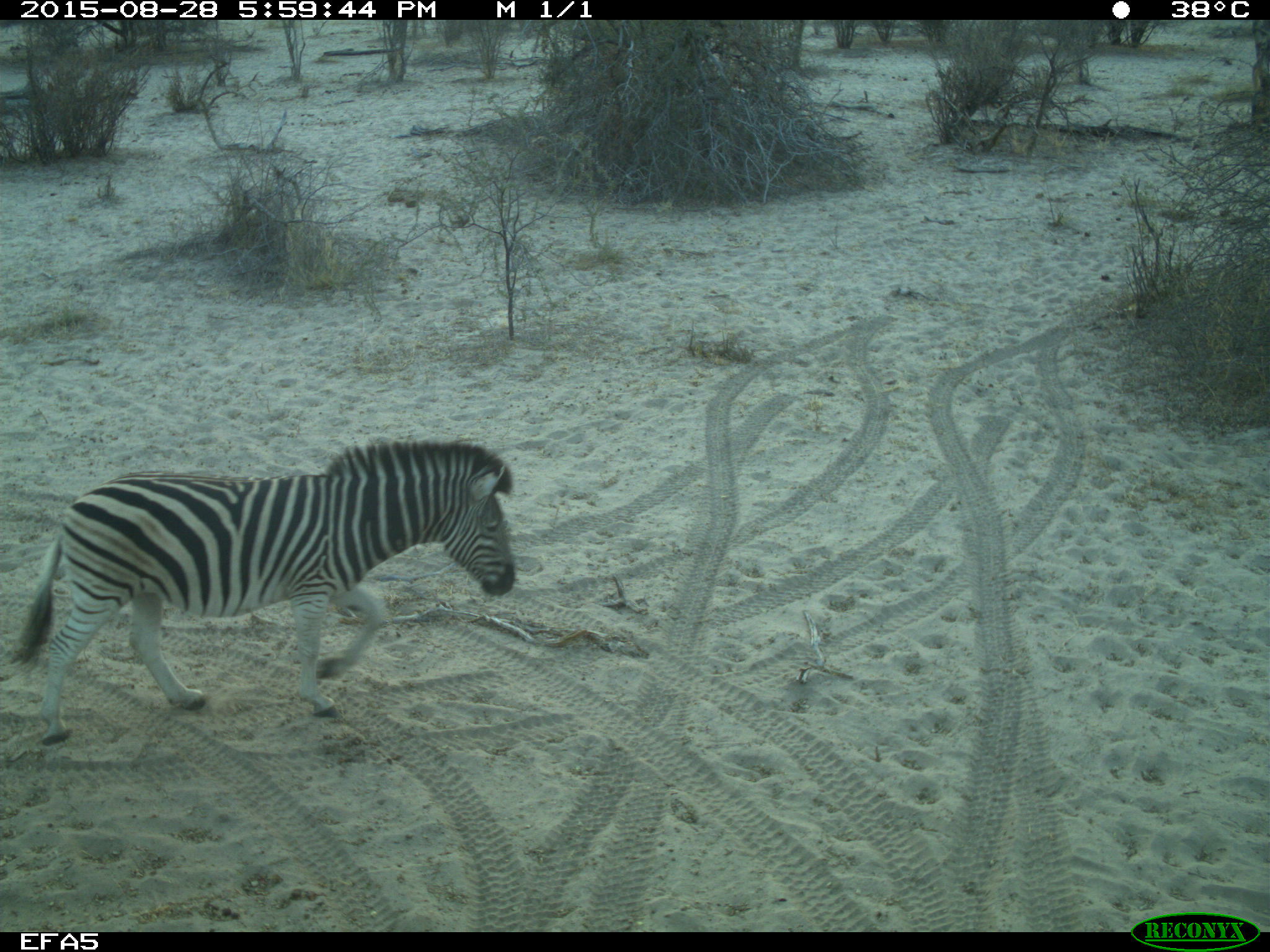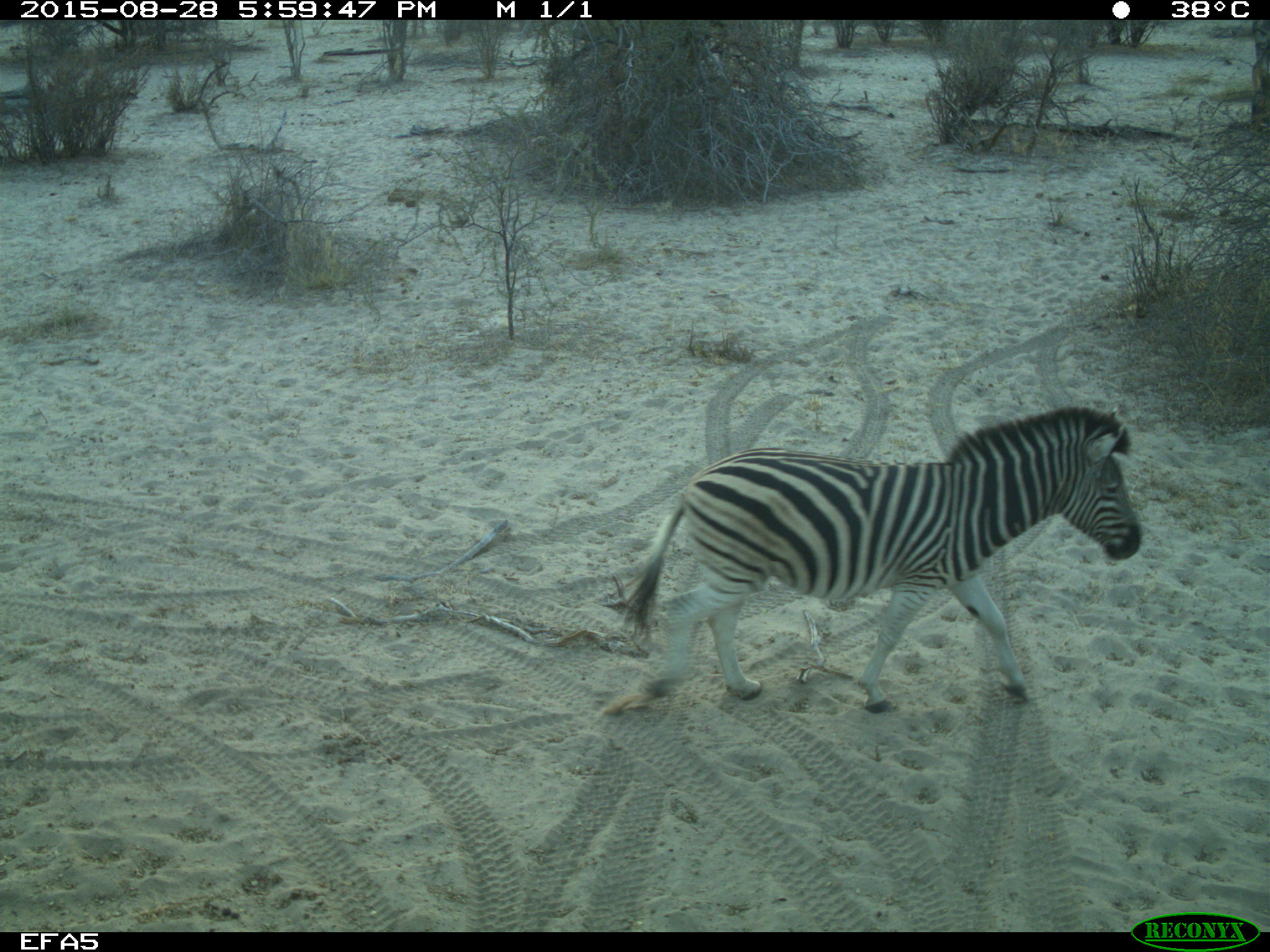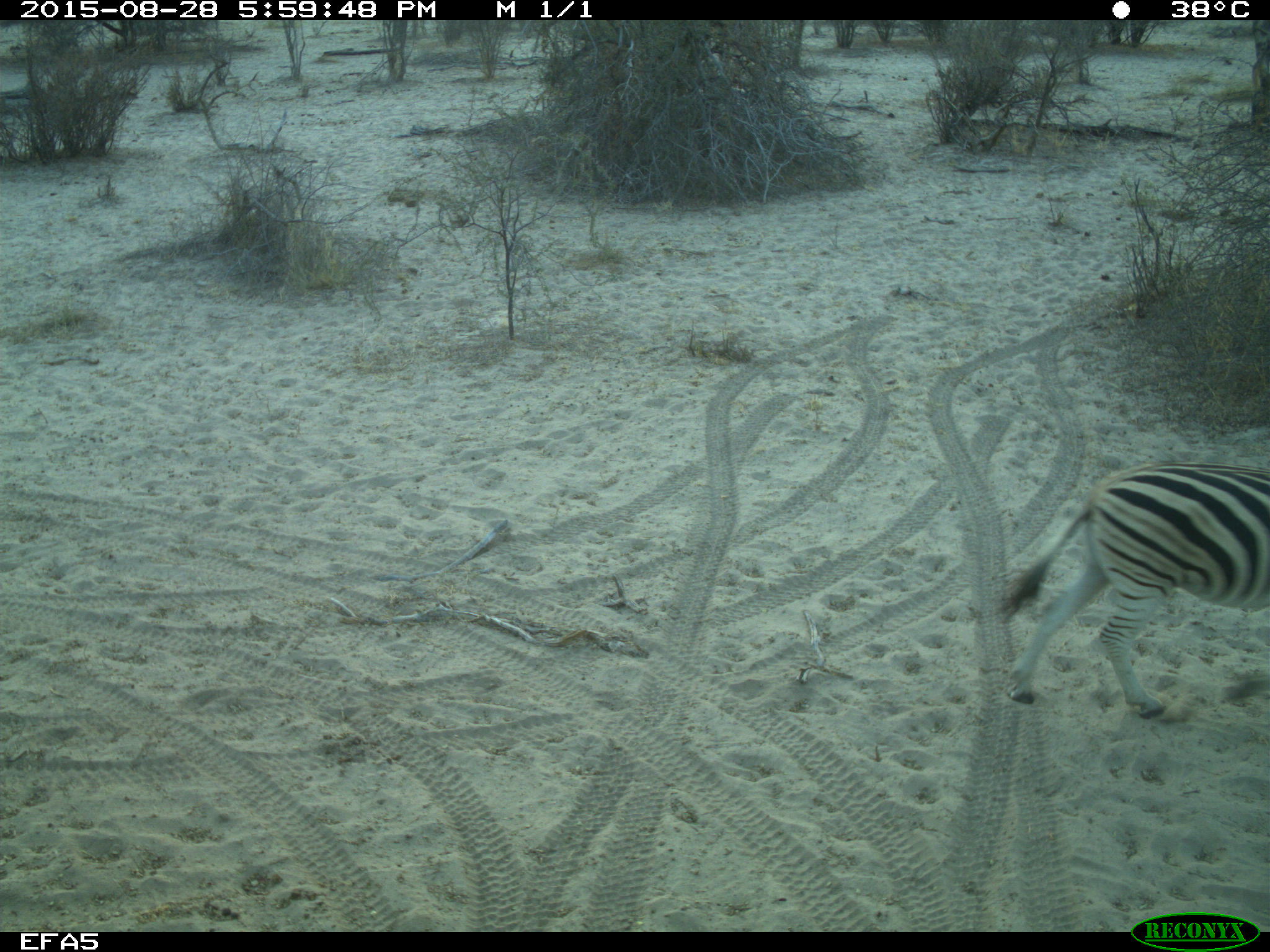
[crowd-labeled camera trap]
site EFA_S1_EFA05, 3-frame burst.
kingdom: Animalia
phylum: Chordata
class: Mammalia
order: Perissodactyla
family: Equidae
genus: Equus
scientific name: Equus quagga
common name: plains zebra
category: zebraplains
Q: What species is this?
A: Zebraplains (plains zebra) (Equus quagga).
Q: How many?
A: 1.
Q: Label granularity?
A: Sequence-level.